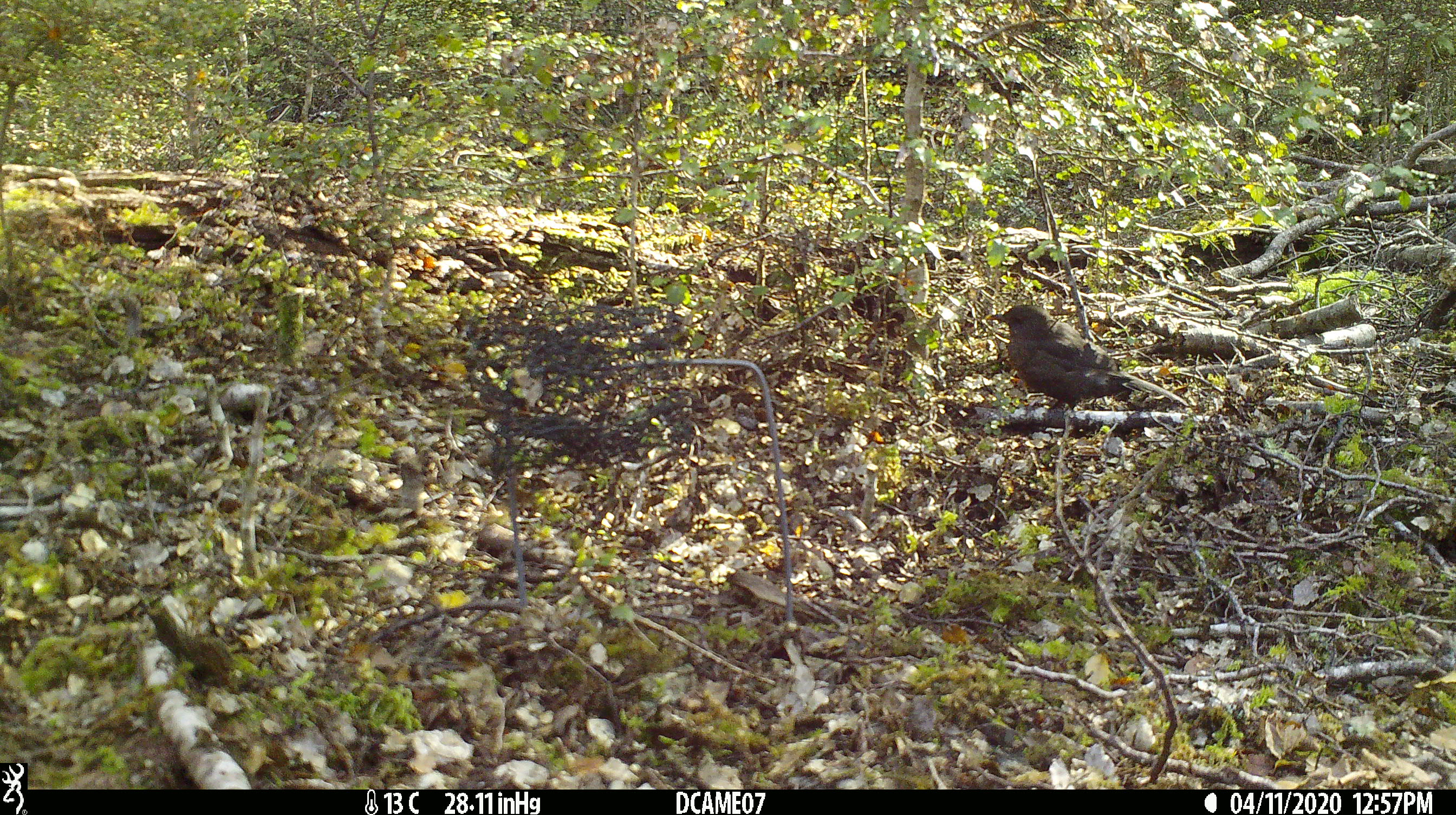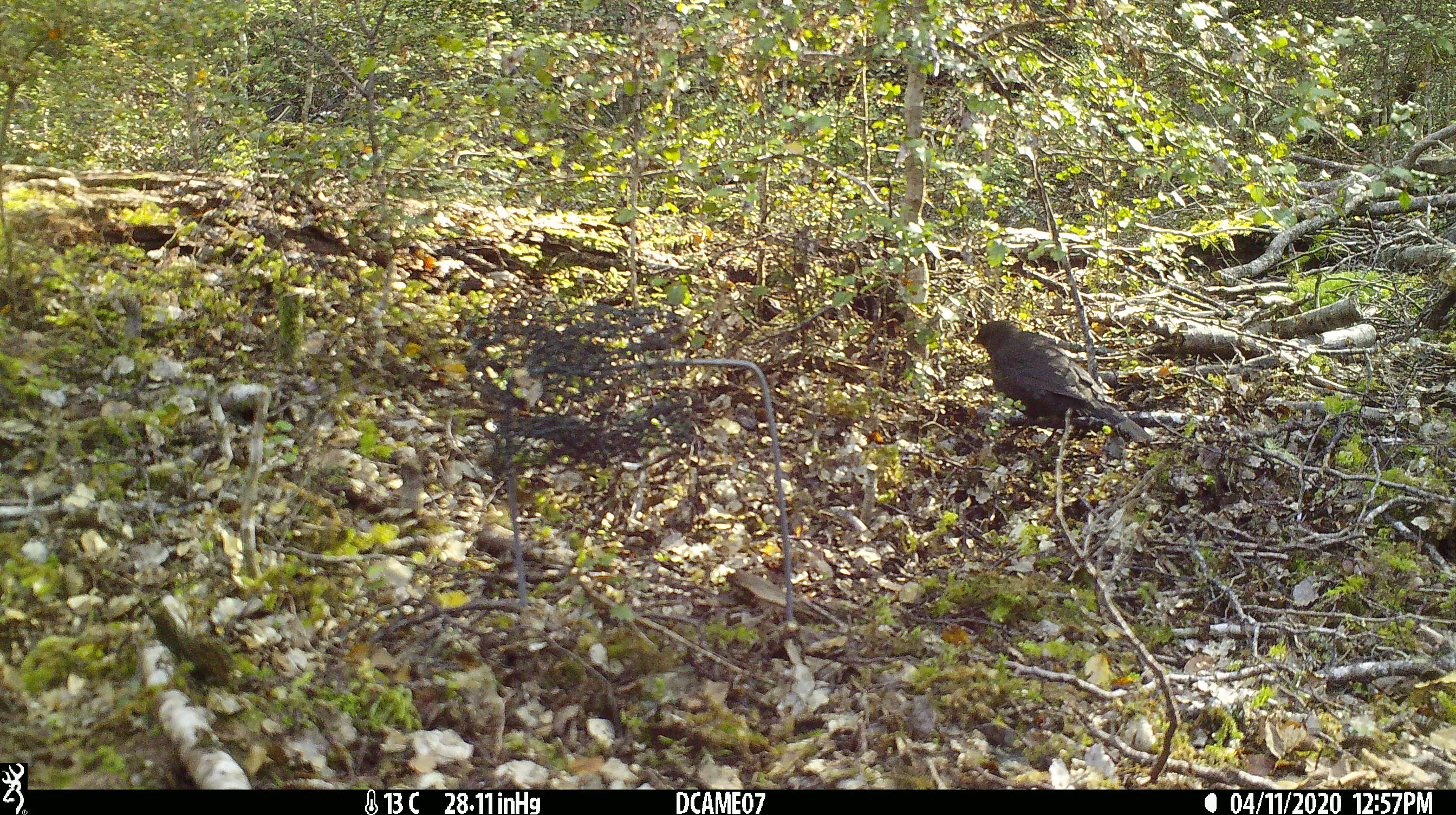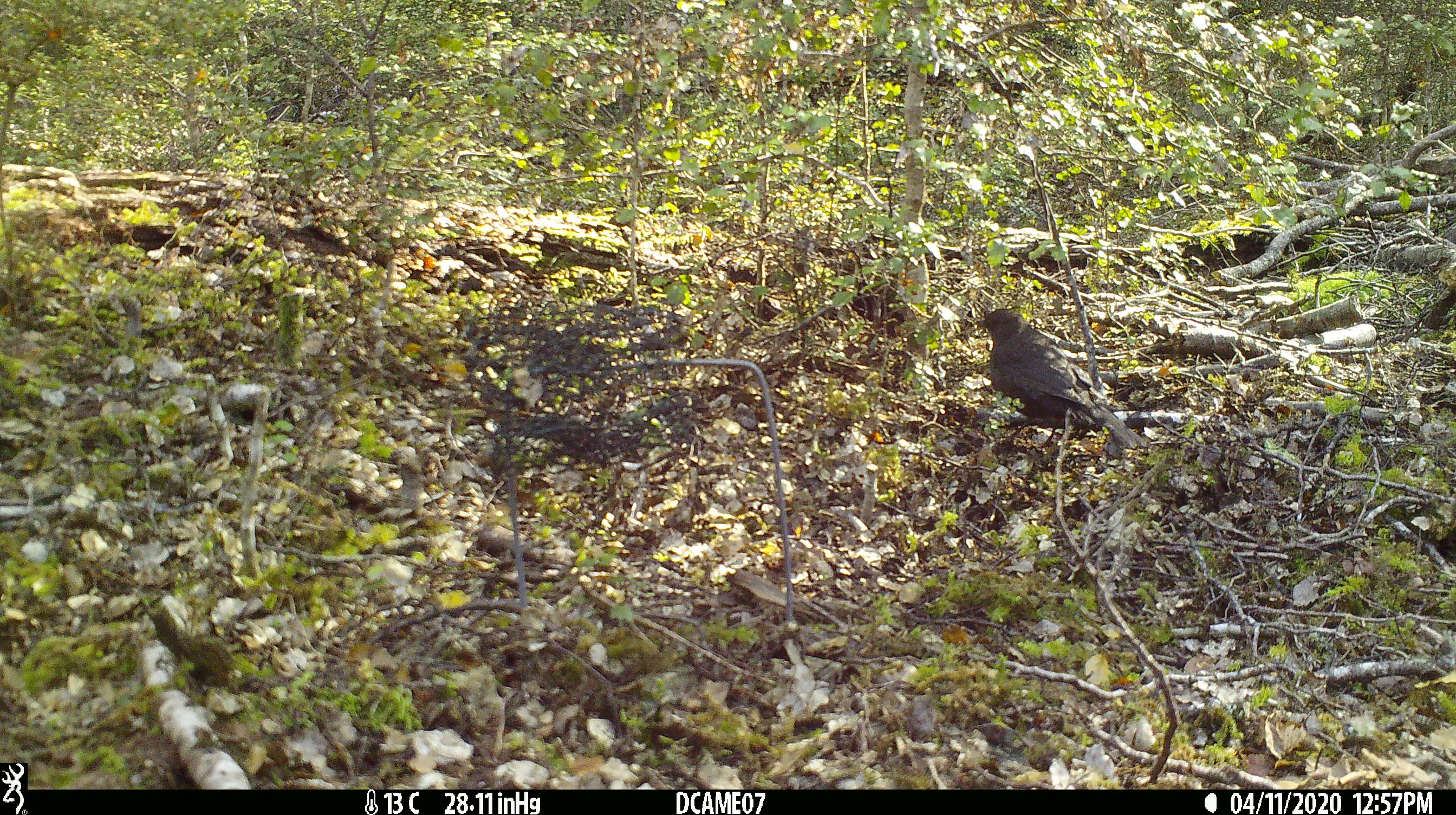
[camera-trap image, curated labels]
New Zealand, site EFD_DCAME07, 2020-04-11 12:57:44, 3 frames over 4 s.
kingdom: Animalia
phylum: Chordata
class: Aves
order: Passeriformes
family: Turdidae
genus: Turdus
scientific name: Turdus merula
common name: eurasian blackbird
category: blackbird